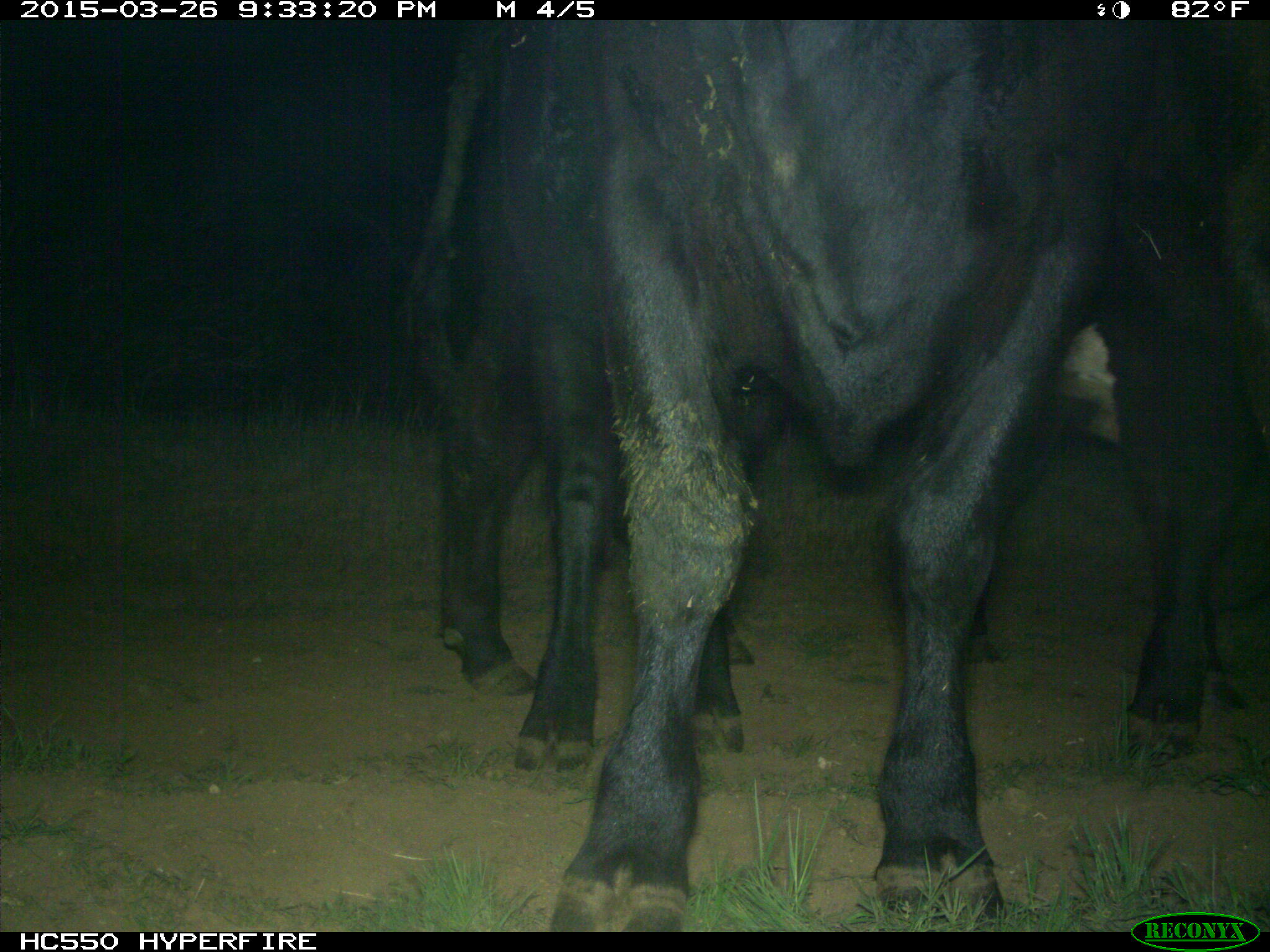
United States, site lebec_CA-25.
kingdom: Animalia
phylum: Chordata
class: Mammalia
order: Artiodactyla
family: Bovidae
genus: Bos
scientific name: Bos taurus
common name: domestic cow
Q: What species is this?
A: Bos taurus (domestic cow).